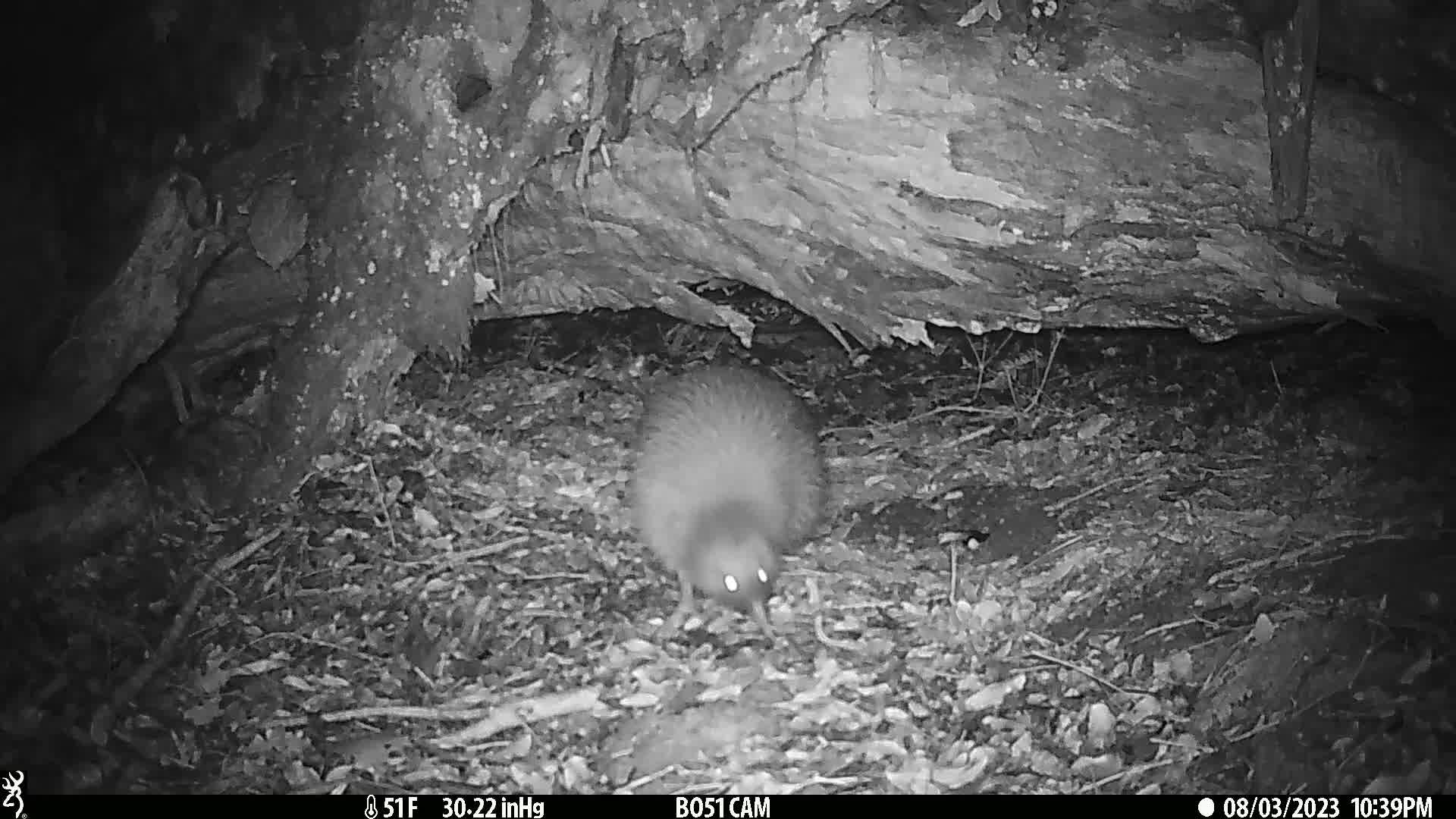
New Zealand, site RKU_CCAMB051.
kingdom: Animalia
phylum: Chordata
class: Aves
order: Apterygiformes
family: Apterygidae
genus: Apteryx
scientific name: Apteryx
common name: kiwi